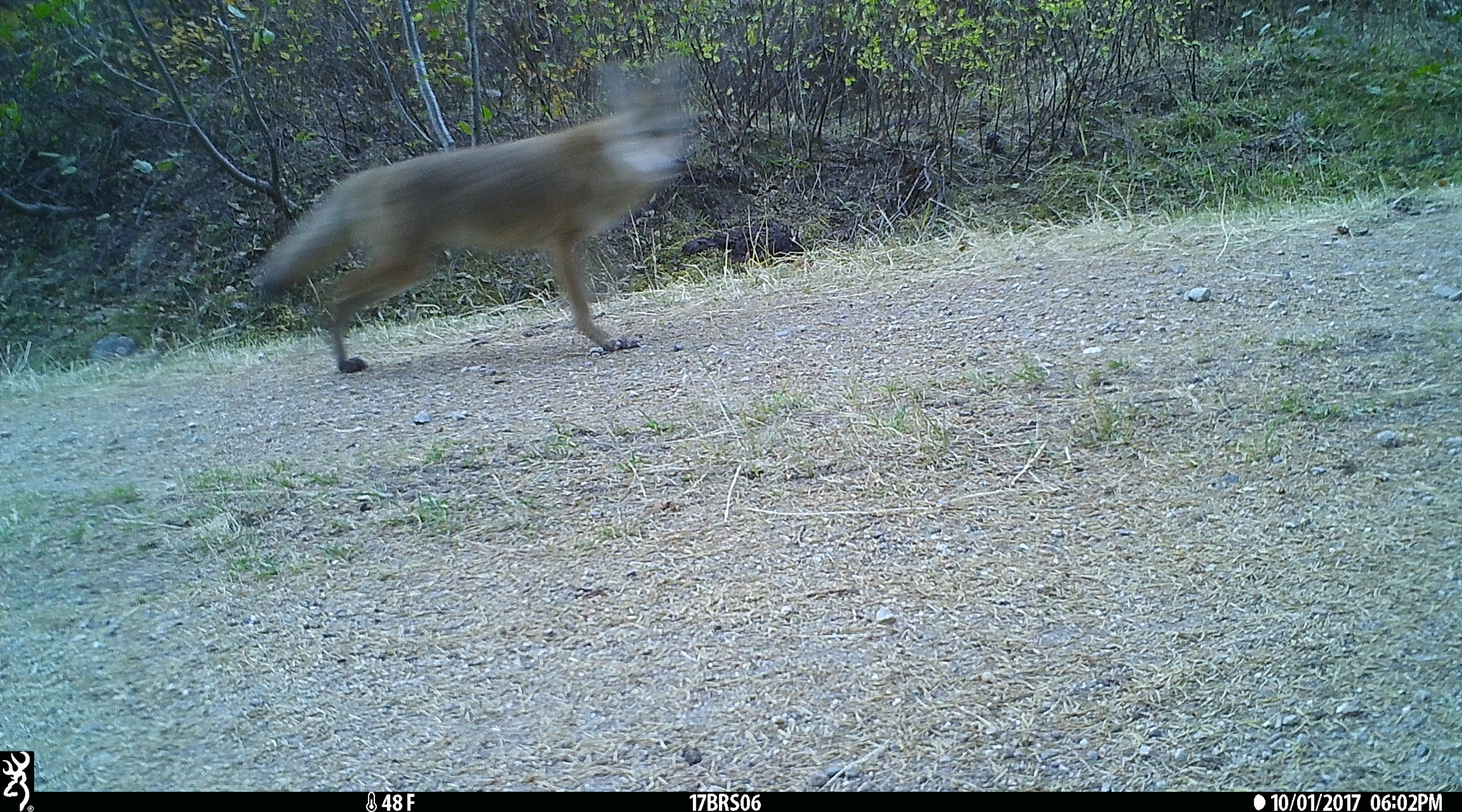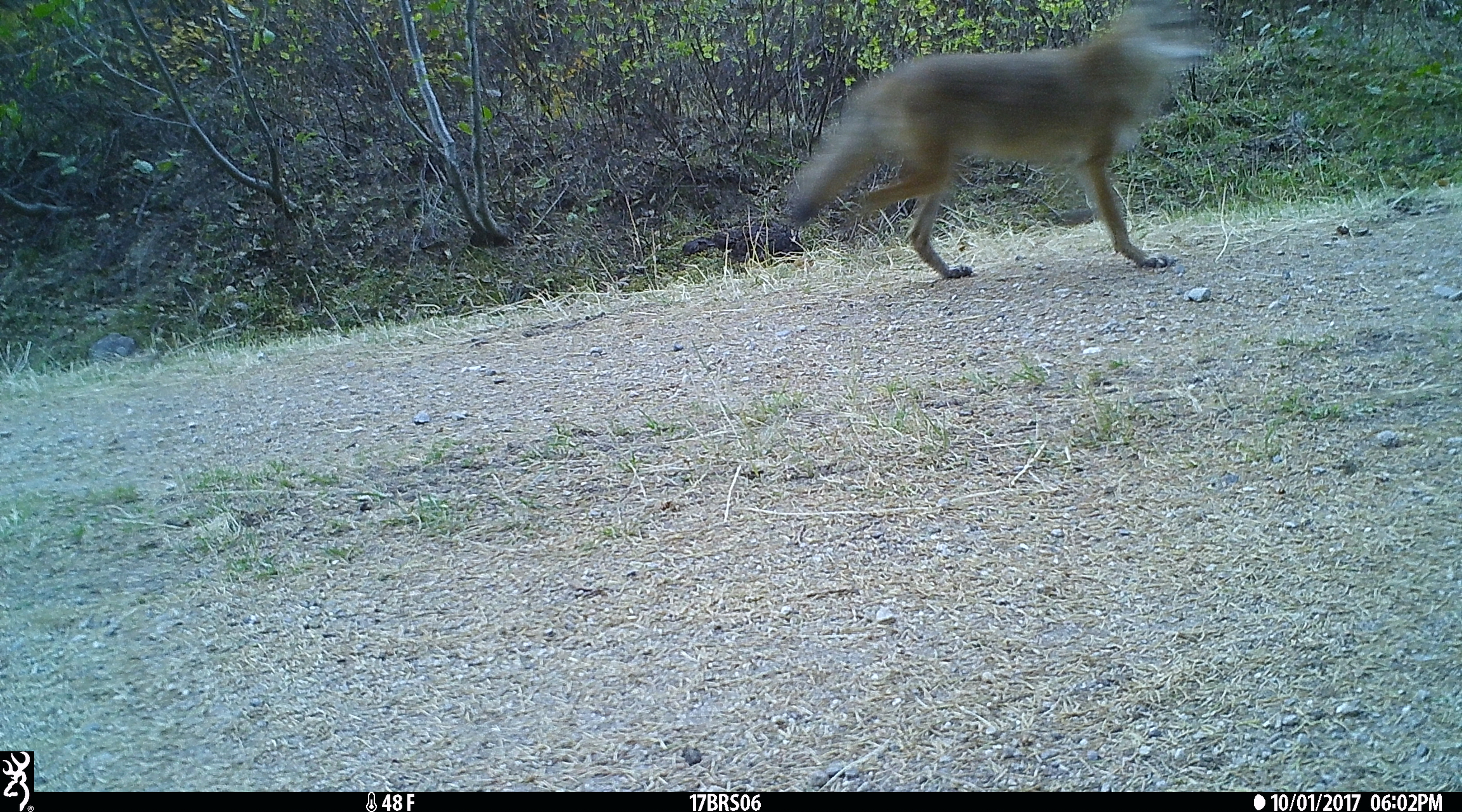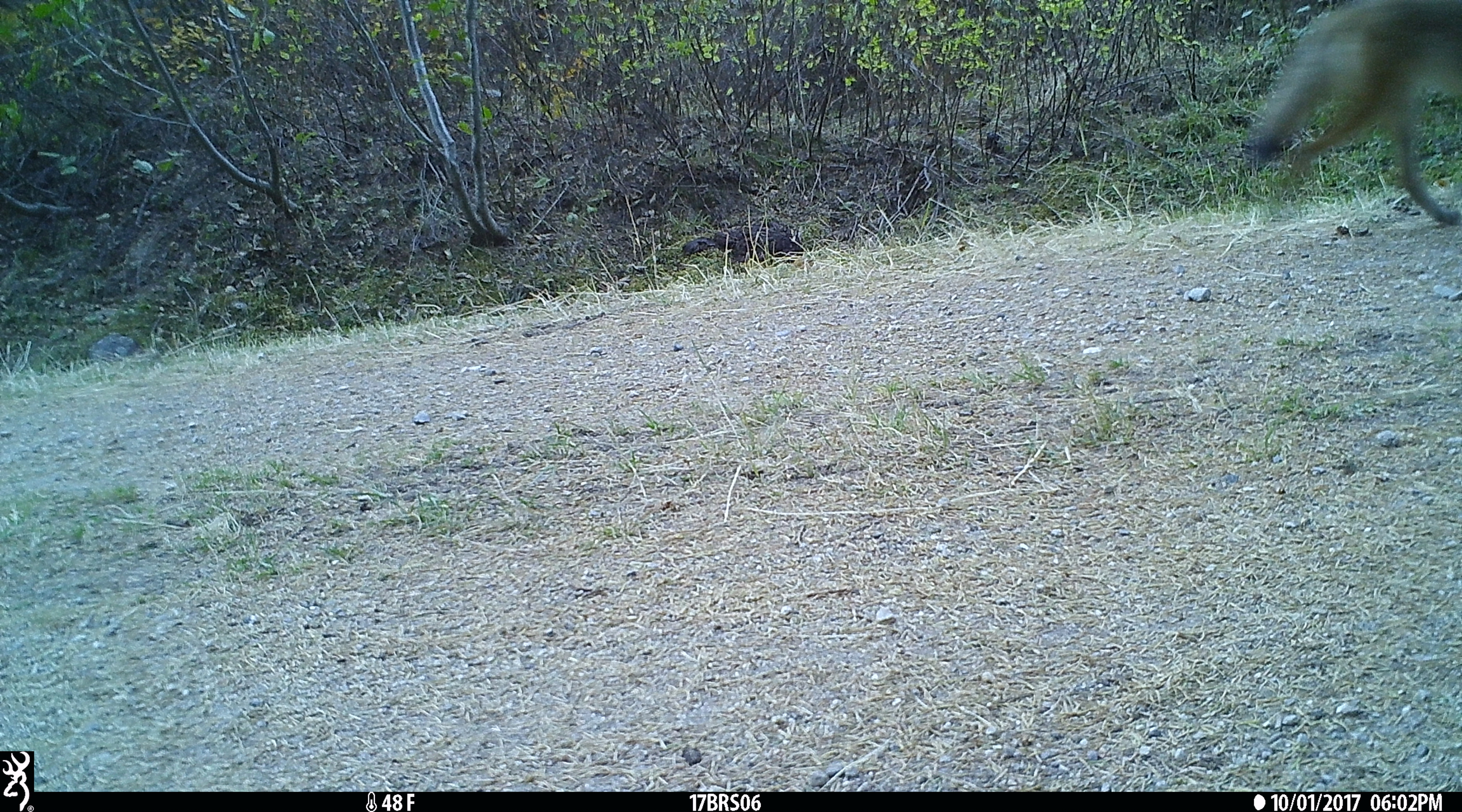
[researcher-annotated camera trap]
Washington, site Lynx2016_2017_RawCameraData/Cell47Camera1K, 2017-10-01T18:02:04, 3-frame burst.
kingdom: Animalia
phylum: Chordata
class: Mammalia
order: Carnivora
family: Canidae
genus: Canis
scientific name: Canis latrans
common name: coyote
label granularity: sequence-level